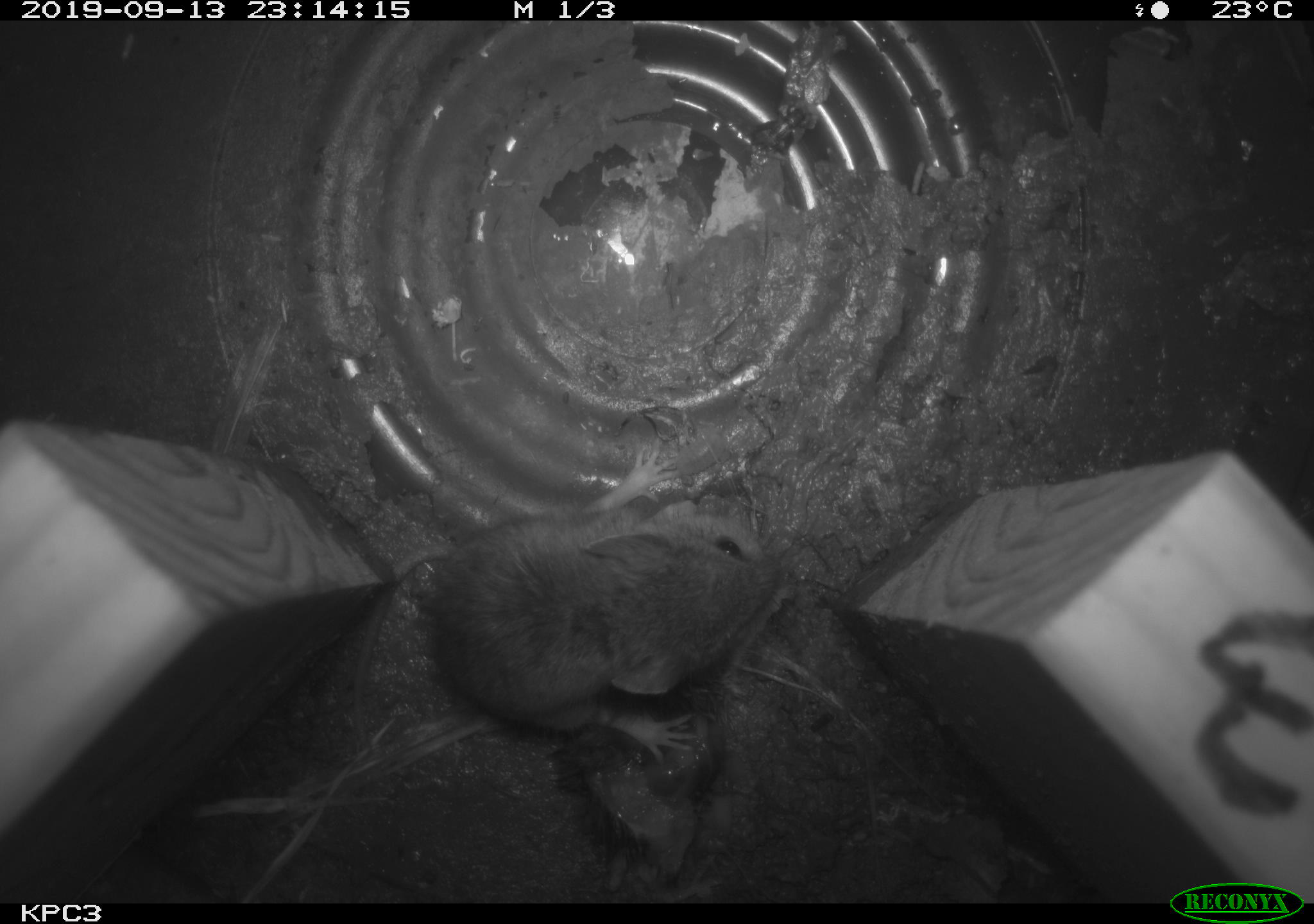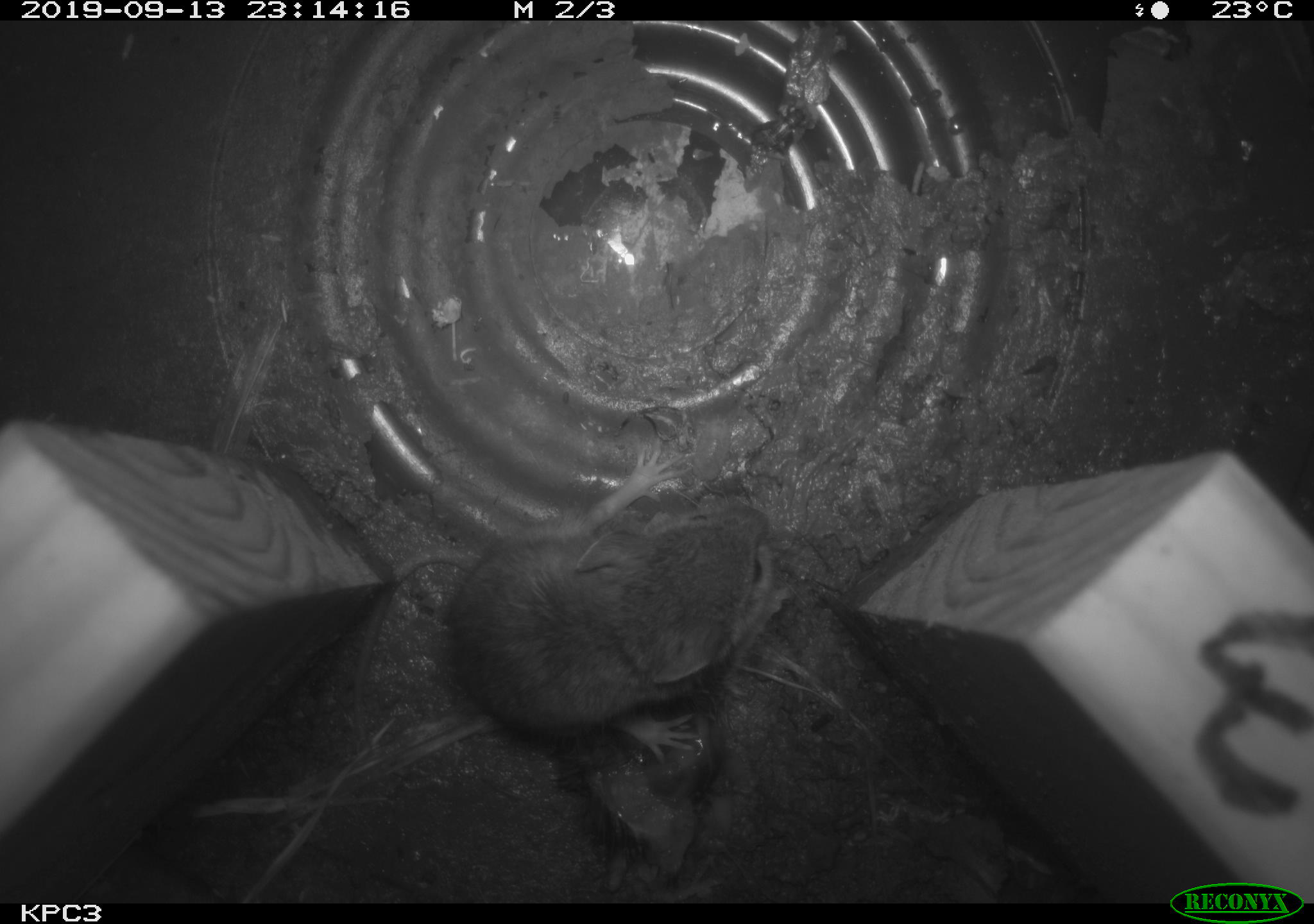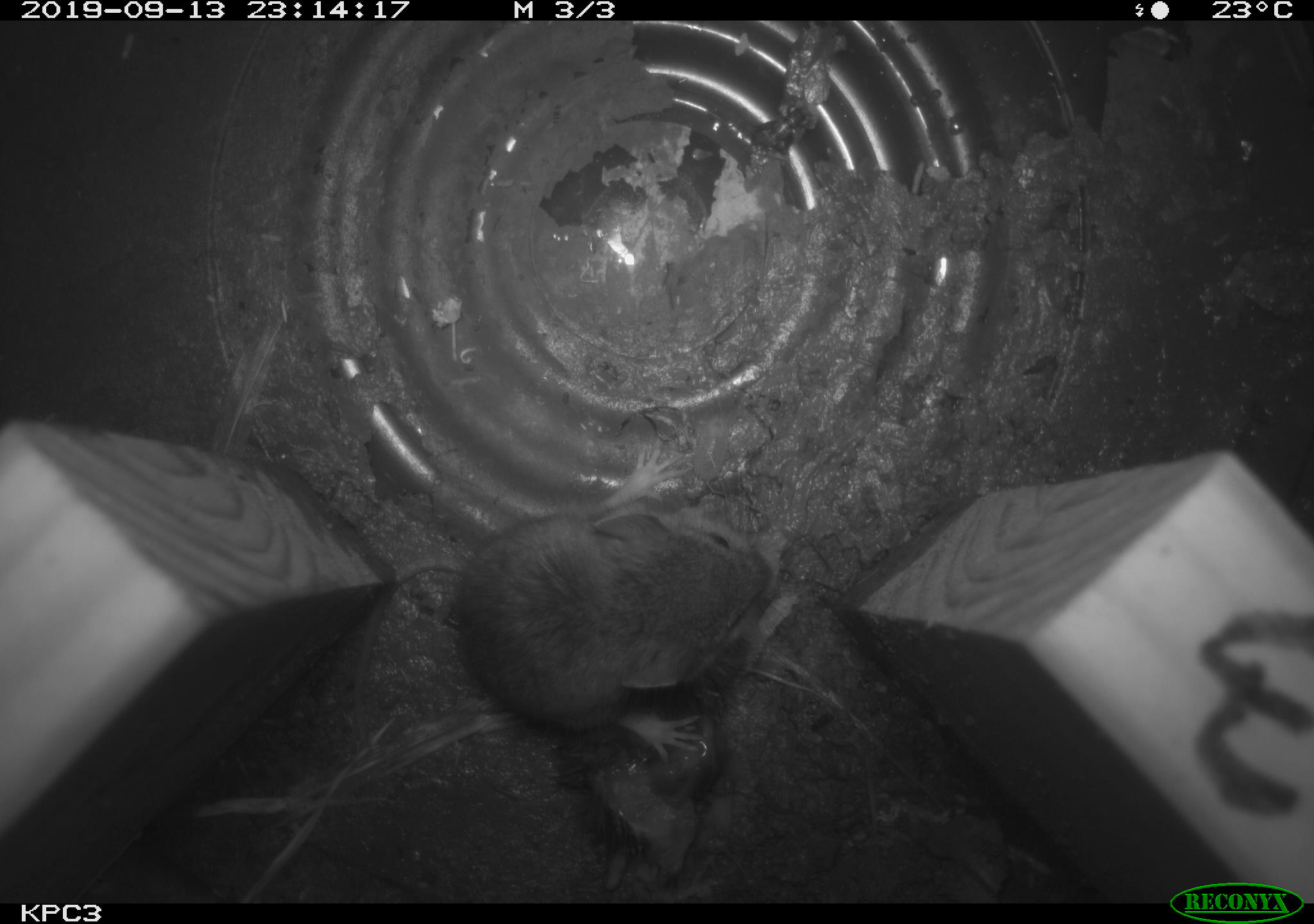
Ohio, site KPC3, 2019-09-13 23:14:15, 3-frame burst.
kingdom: Animalia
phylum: Chordata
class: Mammalia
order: Rodentia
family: Cricetidae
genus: Peromyscus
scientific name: Peromyscus leucopus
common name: white-footed mouse